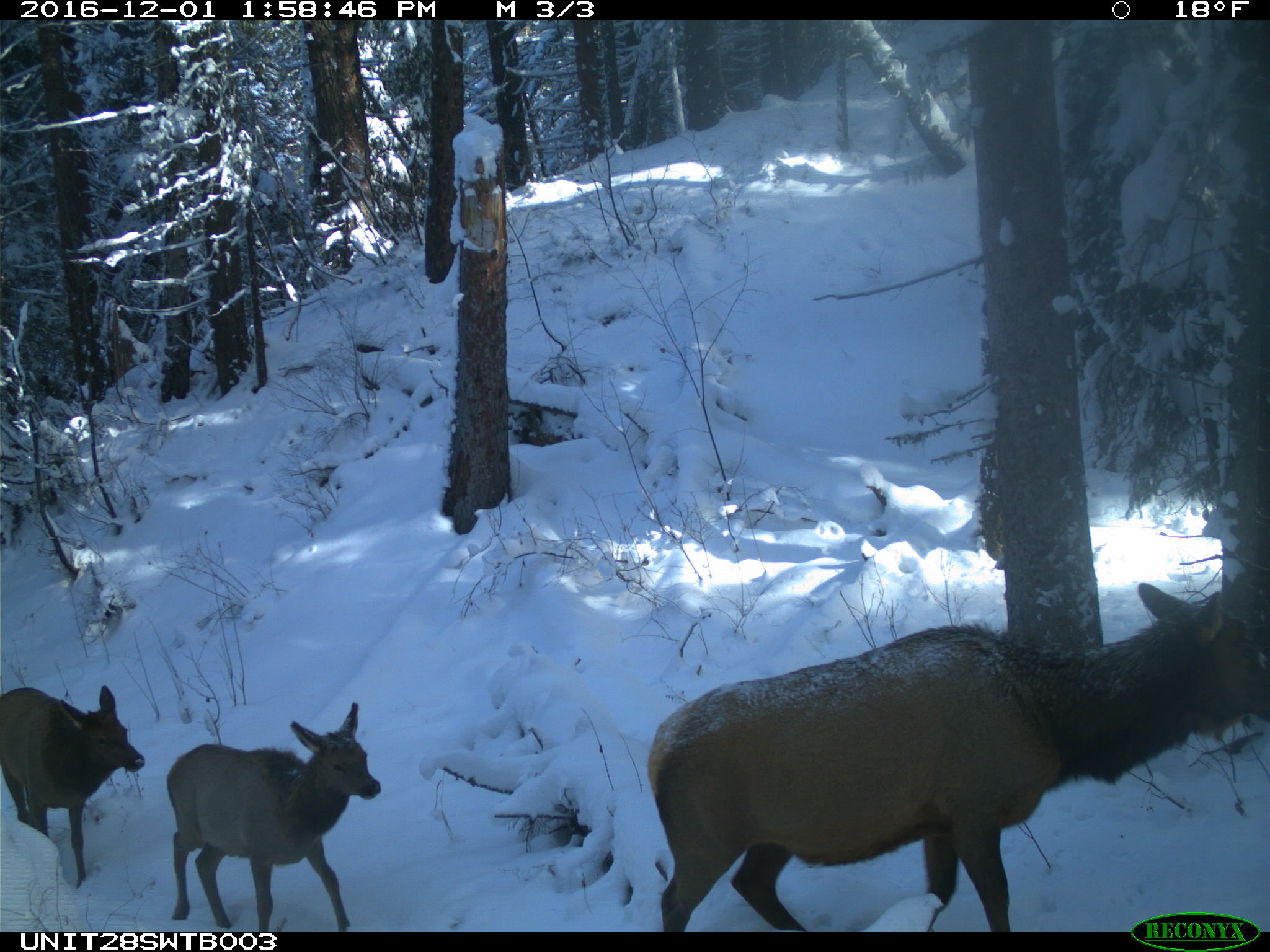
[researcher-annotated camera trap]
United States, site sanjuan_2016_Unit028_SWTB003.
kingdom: Animalia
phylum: Chordata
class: Mammalia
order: Artiodactyla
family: Cervidae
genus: Cervus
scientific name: Cervus elaphus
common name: red deer